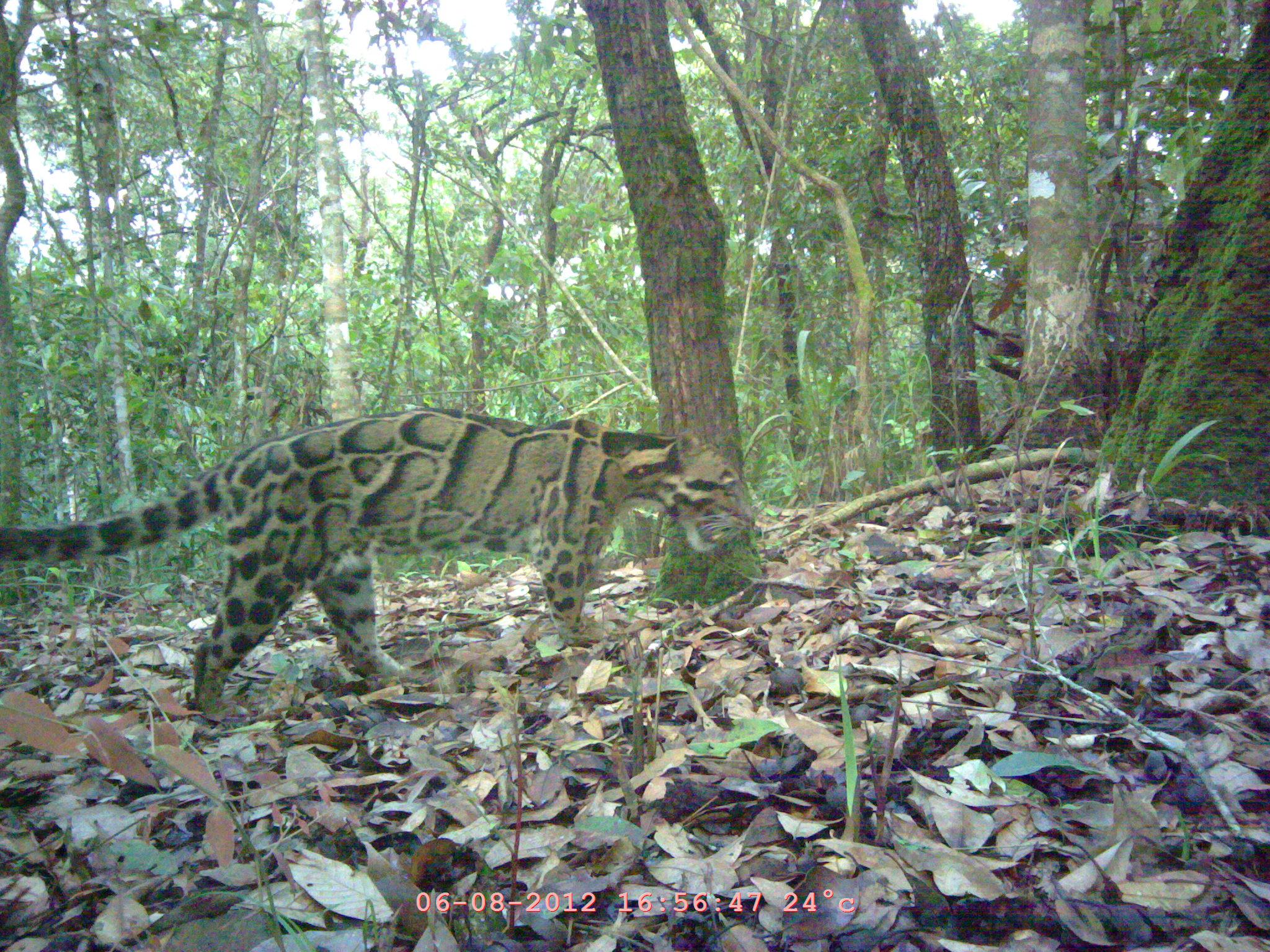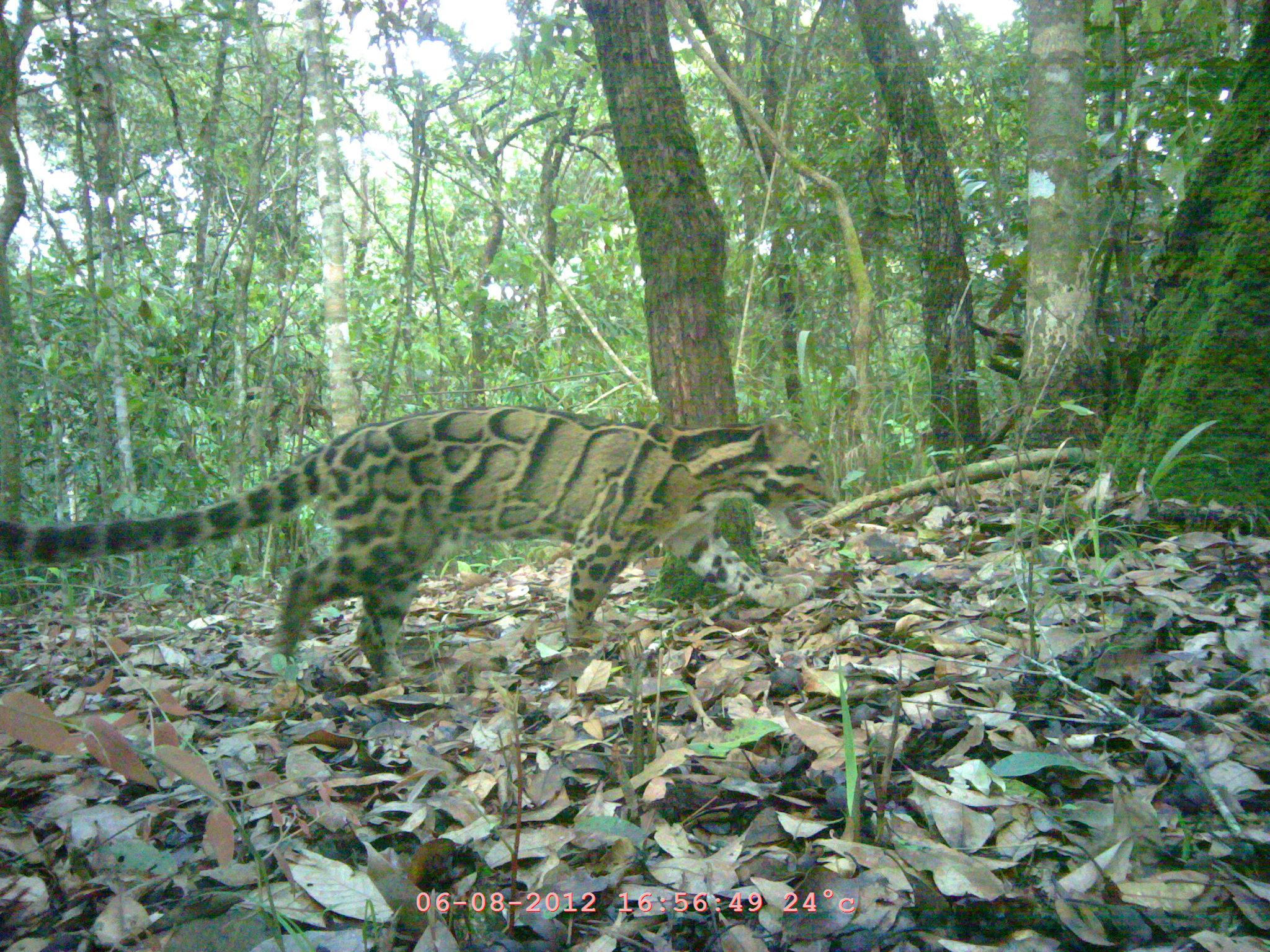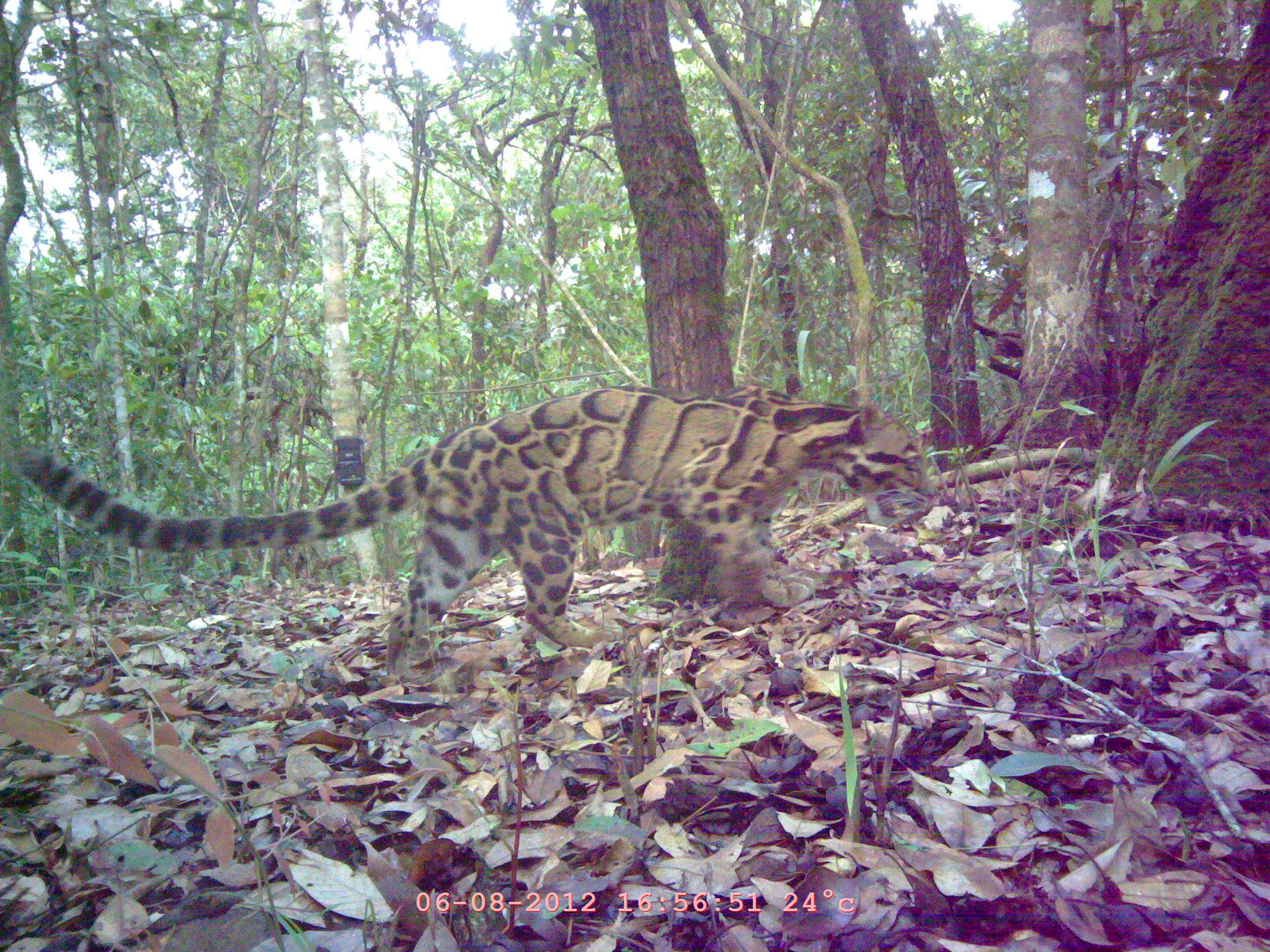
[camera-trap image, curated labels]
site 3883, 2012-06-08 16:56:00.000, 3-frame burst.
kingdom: Animalia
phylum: Chordata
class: Mammalia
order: Carnivora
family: Felidae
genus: Neofelis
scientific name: Neofelis nebulosa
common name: mainland clouded leopard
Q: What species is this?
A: Neofelis nebulosa (mainland clouded leopard).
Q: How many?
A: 1.